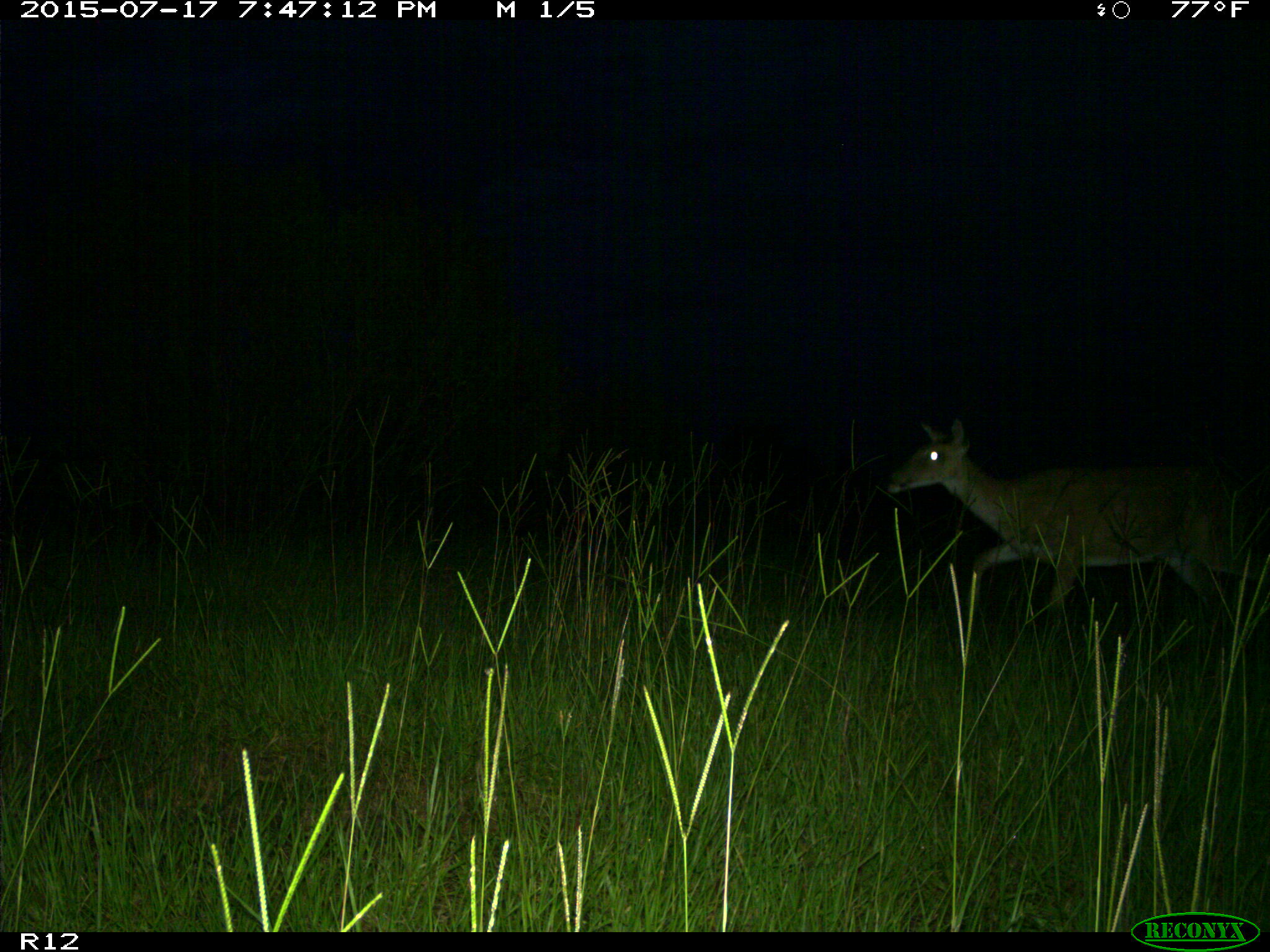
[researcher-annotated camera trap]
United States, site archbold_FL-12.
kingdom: Animalia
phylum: Chordata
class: Mammalia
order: Artiodactyla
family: Cervidae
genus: Odocoileus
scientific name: Odocoileus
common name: deer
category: unidentified deer